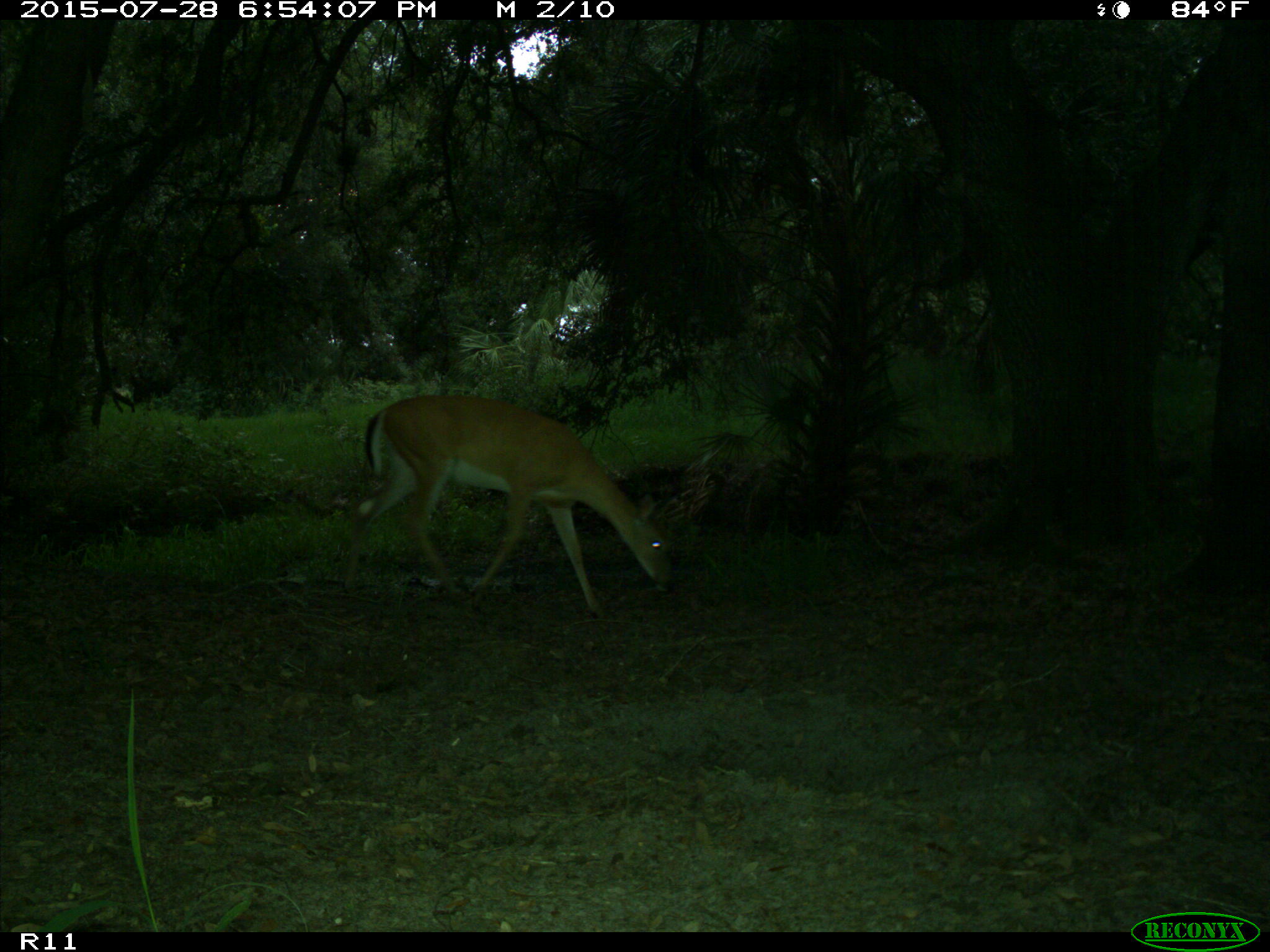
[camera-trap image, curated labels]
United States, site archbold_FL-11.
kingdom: Animalia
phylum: Chordata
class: Mammalia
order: Artiodactyla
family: Cervidae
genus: Odocoileus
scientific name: Odocoileus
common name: deer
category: unidentified deer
Unidentified deer (deer) (Odocoileus).